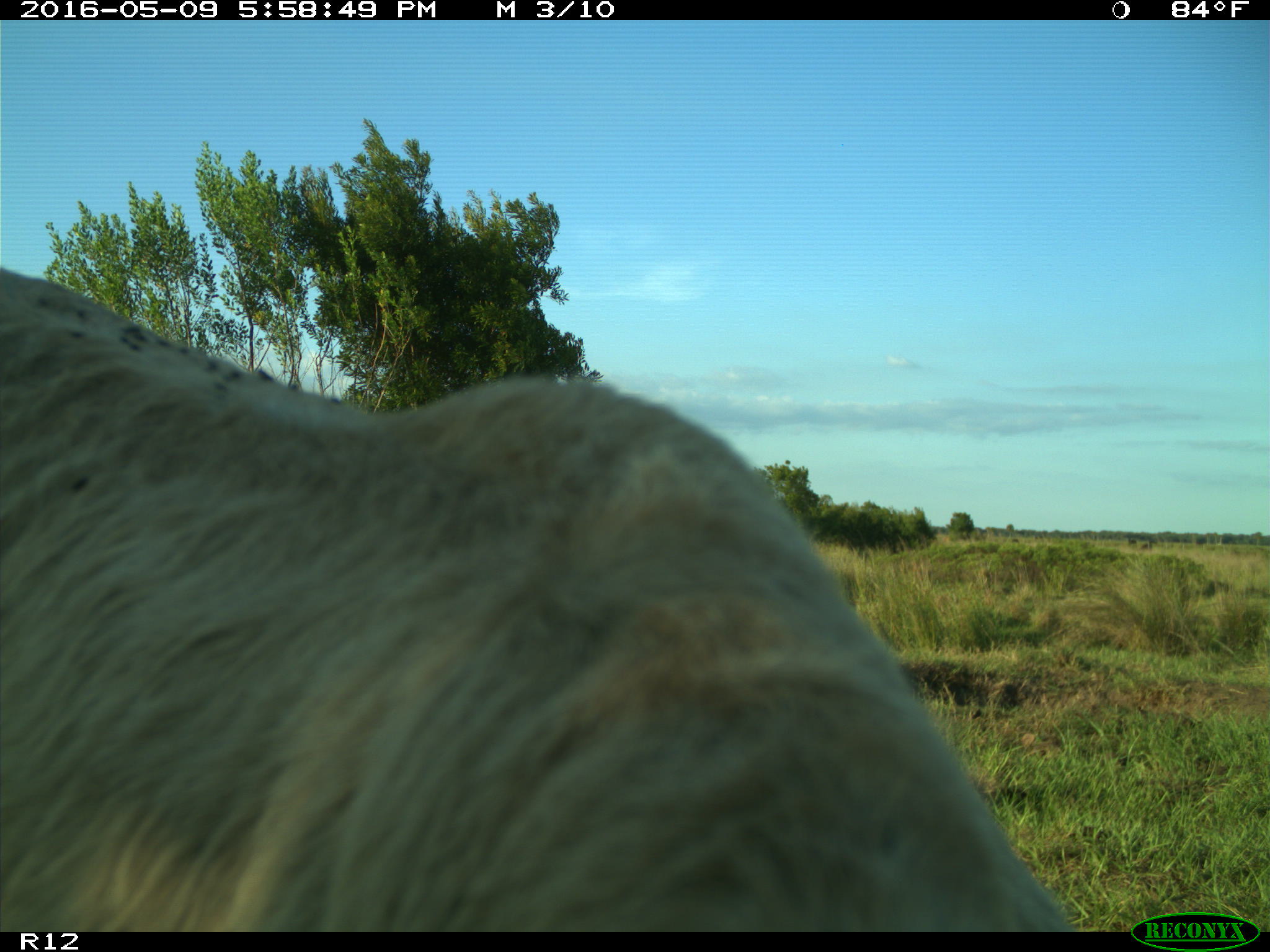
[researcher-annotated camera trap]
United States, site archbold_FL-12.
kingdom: Animalia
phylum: Chordata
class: Mammalia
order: Artiodactyla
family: Bovidae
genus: Bos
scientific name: Bos taurus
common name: domestic cow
Bos taurus (domestic cow).